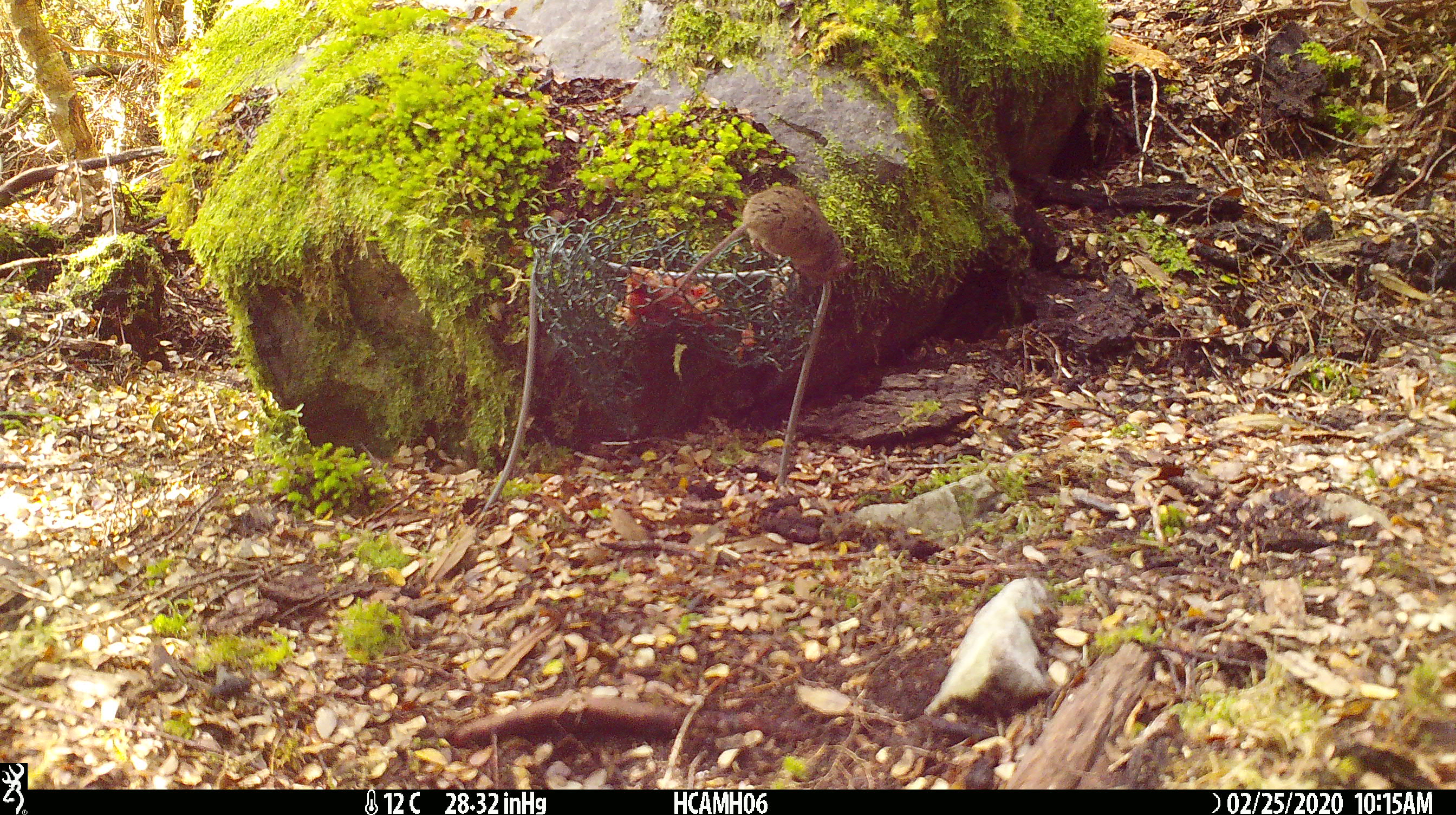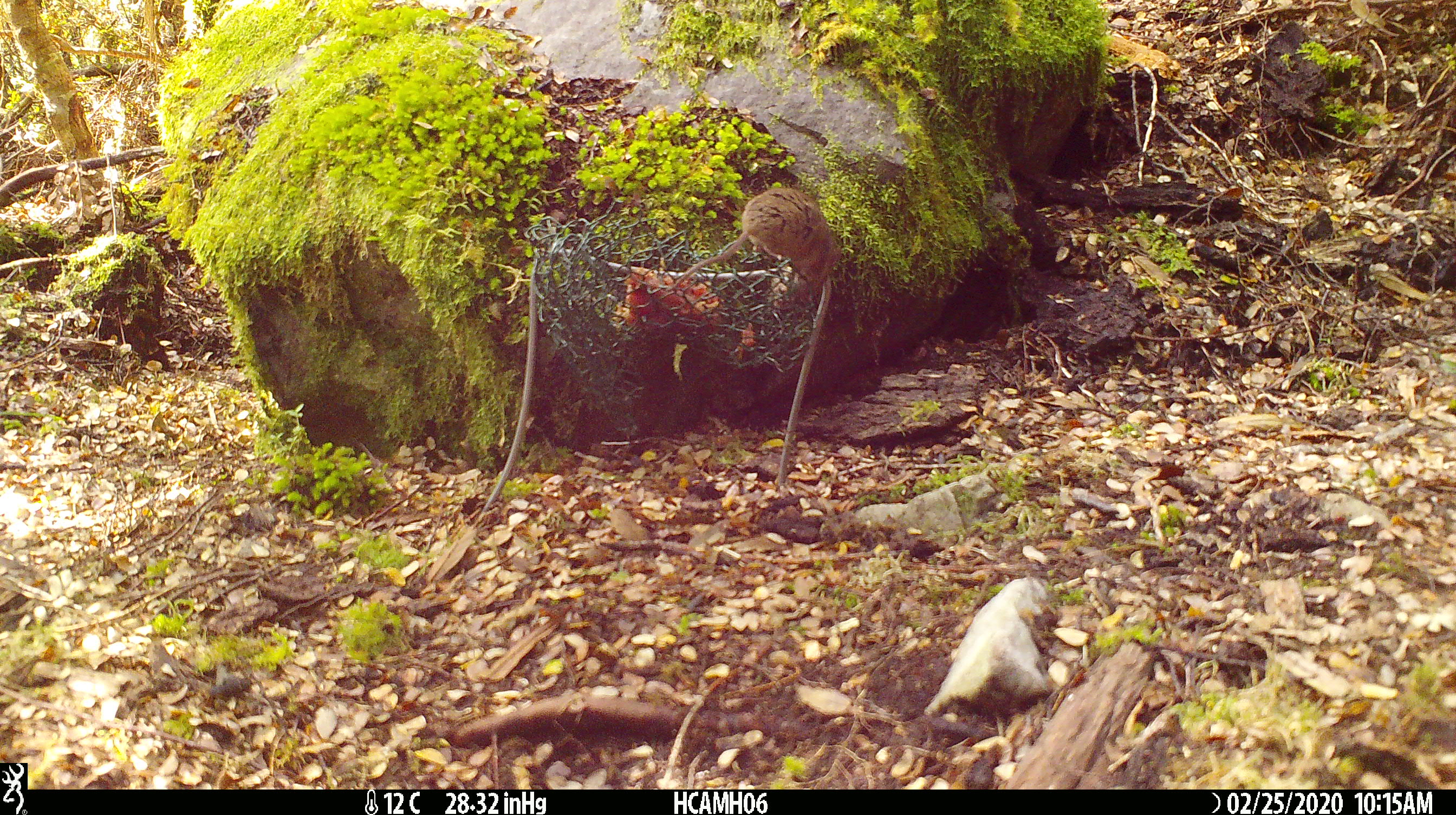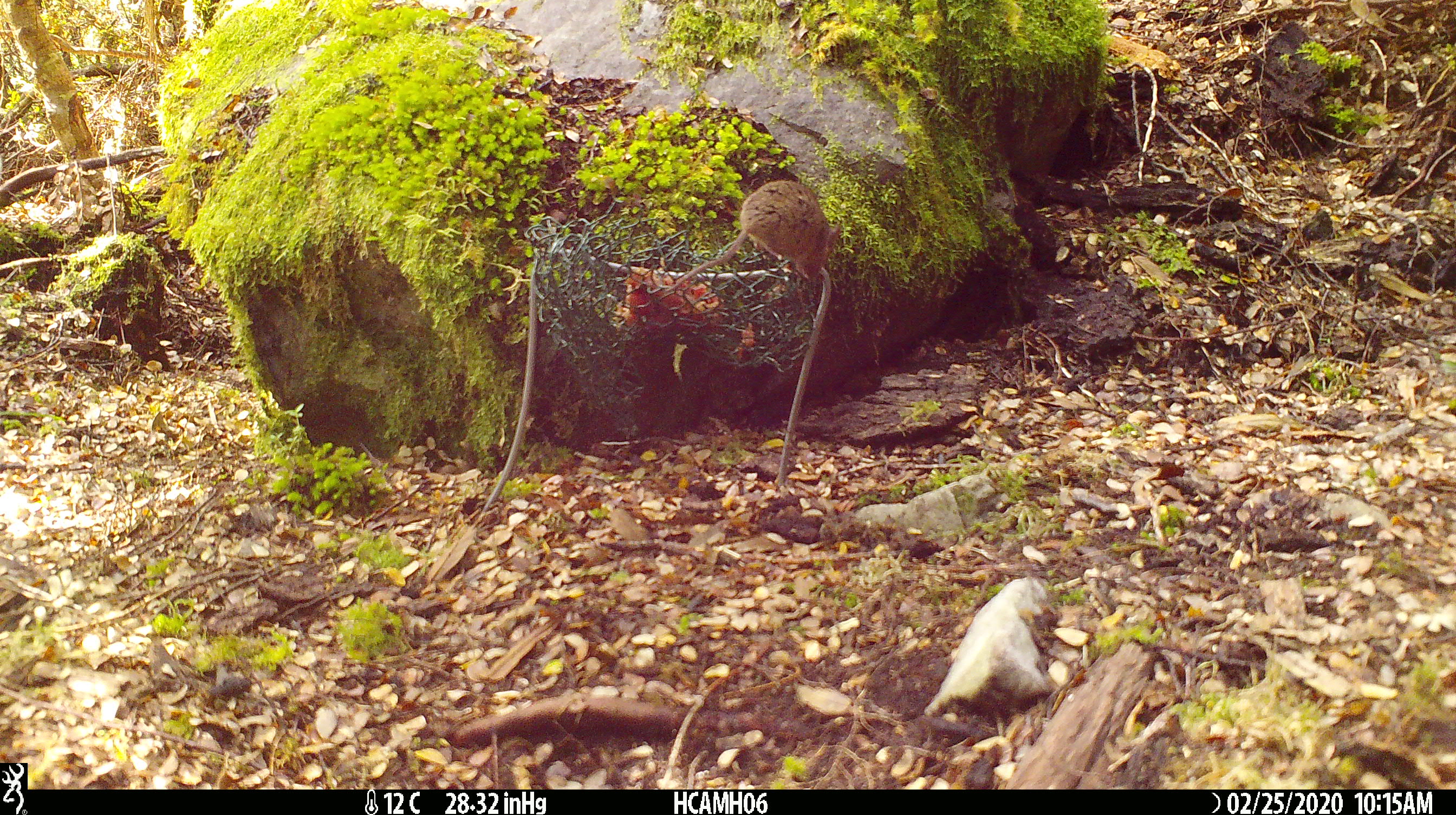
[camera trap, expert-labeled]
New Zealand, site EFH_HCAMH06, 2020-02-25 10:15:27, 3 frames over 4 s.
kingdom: Animalia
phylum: Chordata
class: Mammalia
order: Rodentia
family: Muridae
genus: Mus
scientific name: Mus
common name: mouse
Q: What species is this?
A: Mouse (Mus).